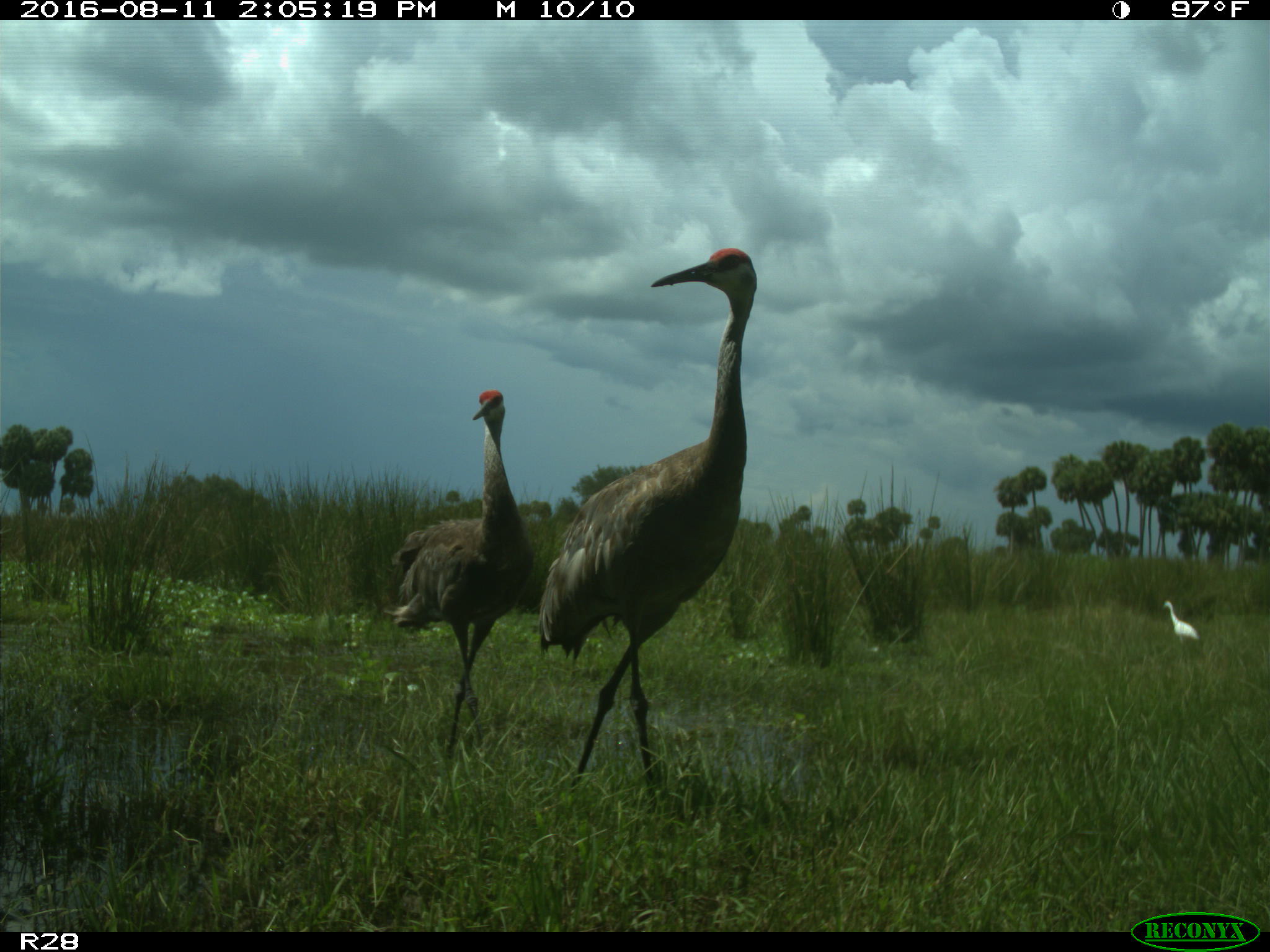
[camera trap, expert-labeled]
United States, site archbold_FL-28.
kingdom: Animalia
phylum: Chordata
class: Aves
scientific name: Aves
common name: birds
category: unidentified bird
Unidentified bird (birds) (Aves).